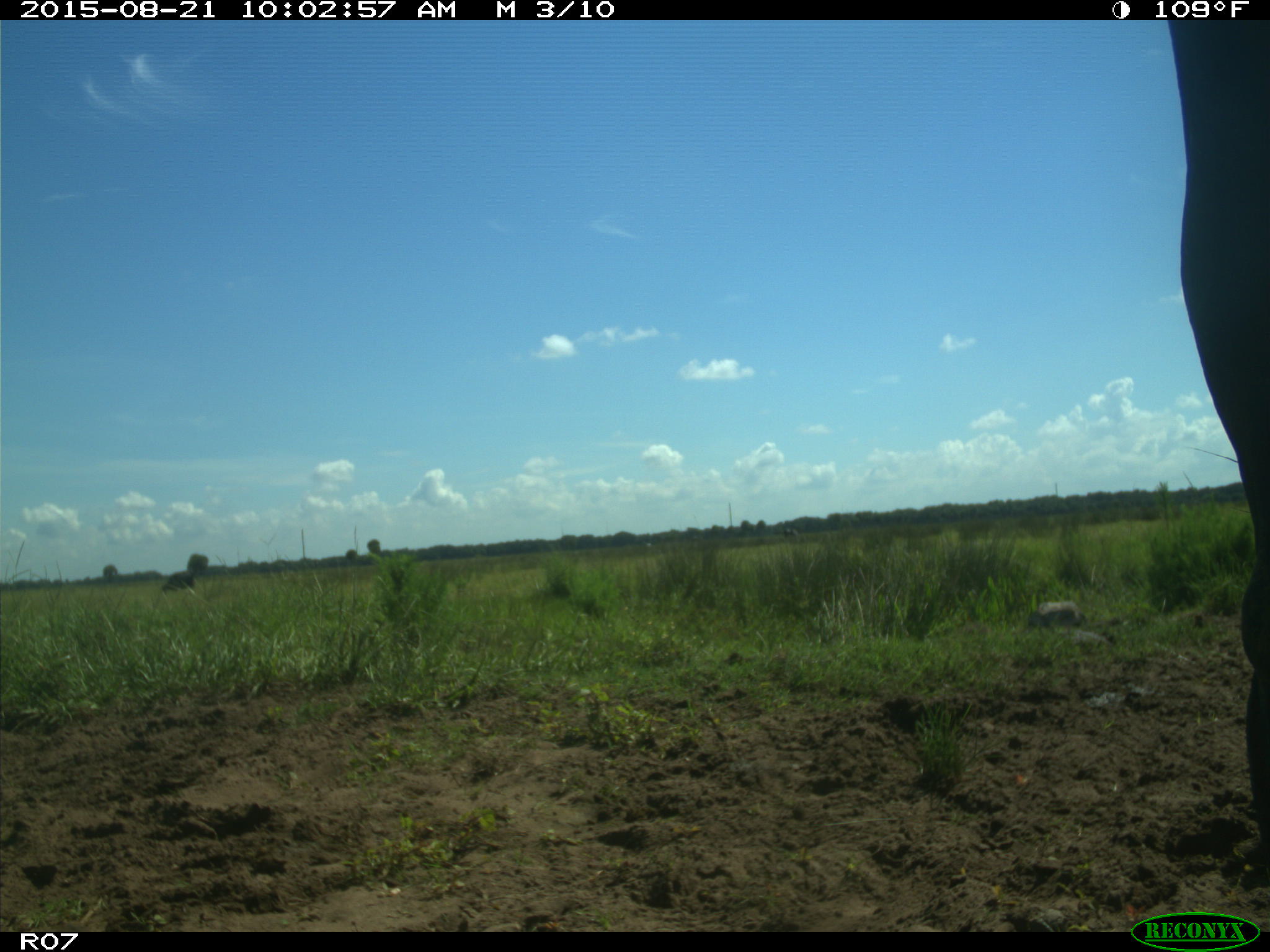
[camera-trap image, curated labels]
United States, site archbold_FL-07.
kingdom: Animalia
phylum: Chordata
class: Mammalia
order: Artiodactyla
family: Bovidae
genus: Bos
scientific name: Bos taurus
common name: domestic cow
Bos taurus (domestic cow).